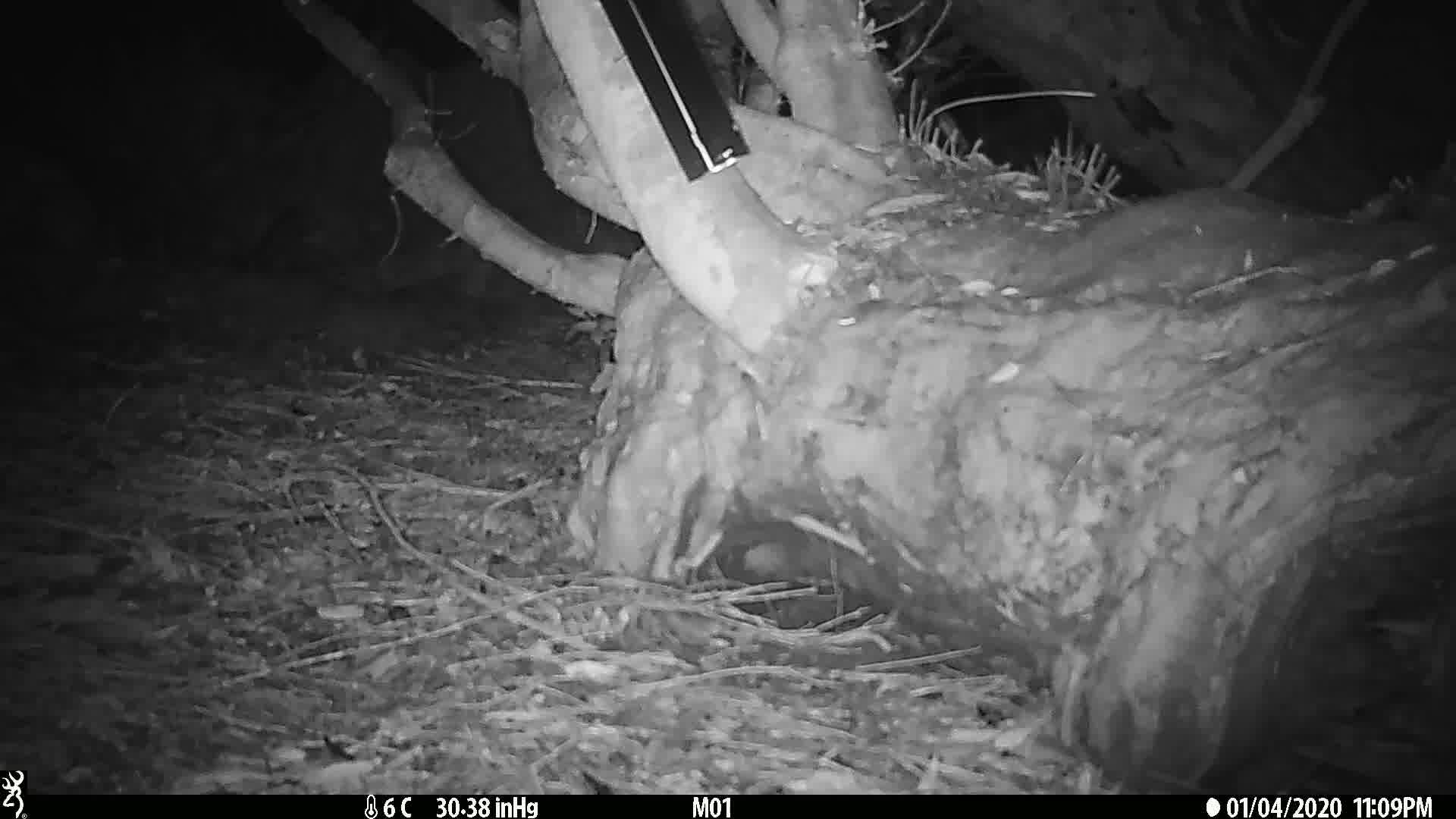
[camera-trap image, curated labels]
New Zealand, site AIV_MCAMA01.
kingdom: Animalia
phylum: Chordata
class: Mammalia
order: Rodentia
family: Muridae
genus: Mus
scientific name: Mus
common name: mouse